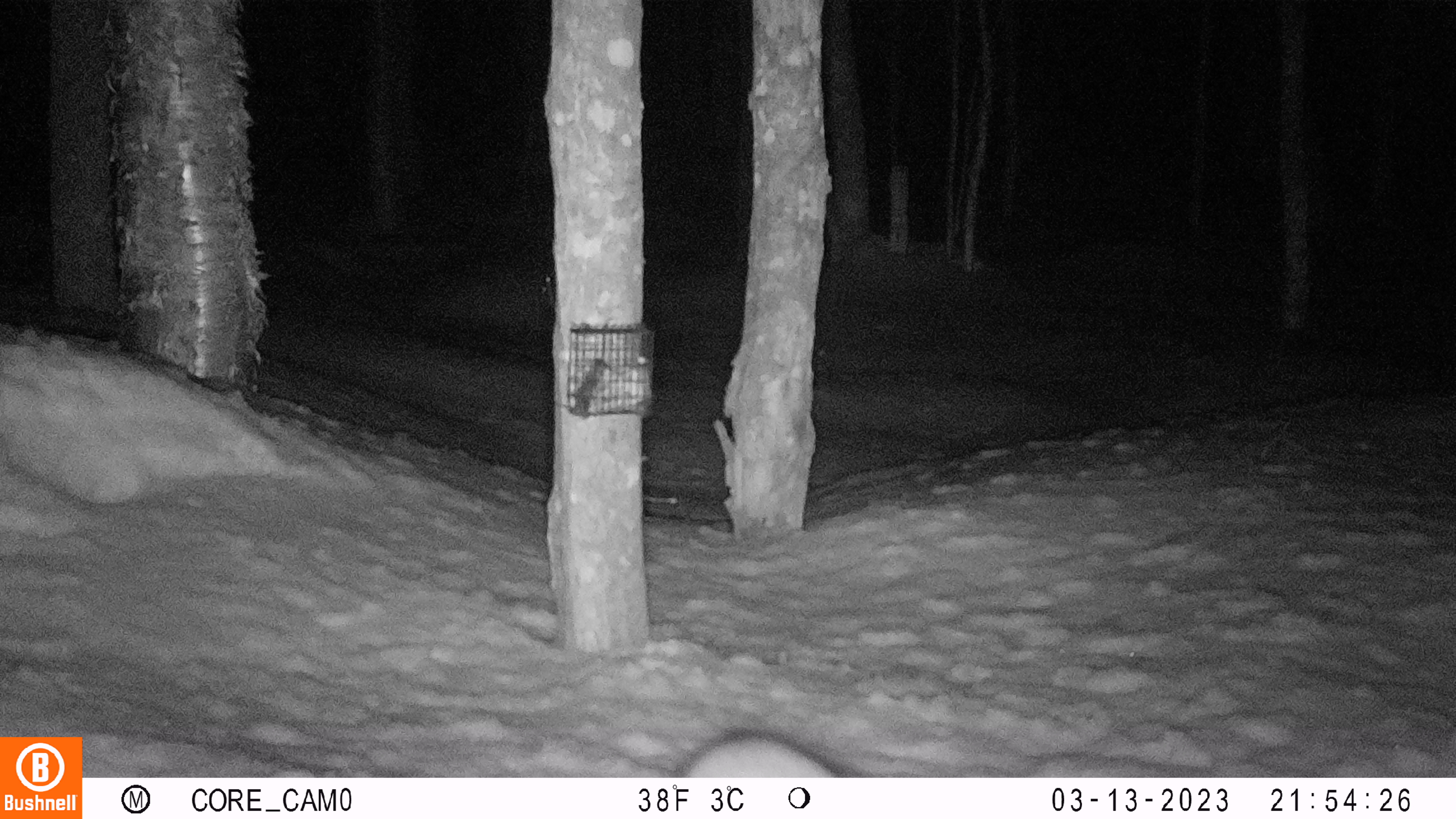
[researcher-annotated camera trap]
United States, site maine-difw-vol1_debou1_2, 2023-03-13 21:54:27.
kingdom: Animalia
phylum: Chordata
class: Mammalia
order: Carnivora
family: Mustelidae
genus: Martes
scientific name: Martes americana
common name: american marten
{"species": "american marten (Martes americana)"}